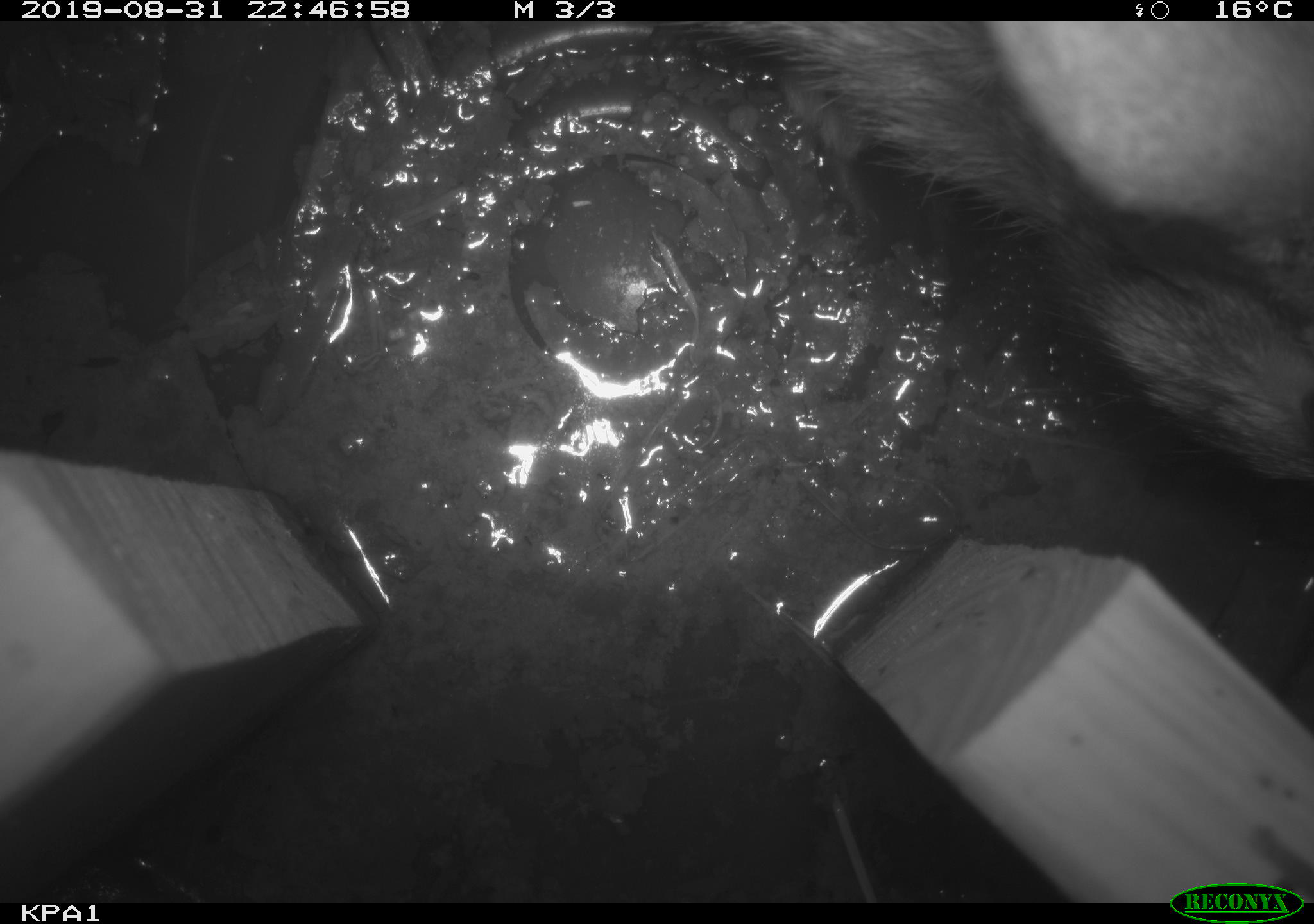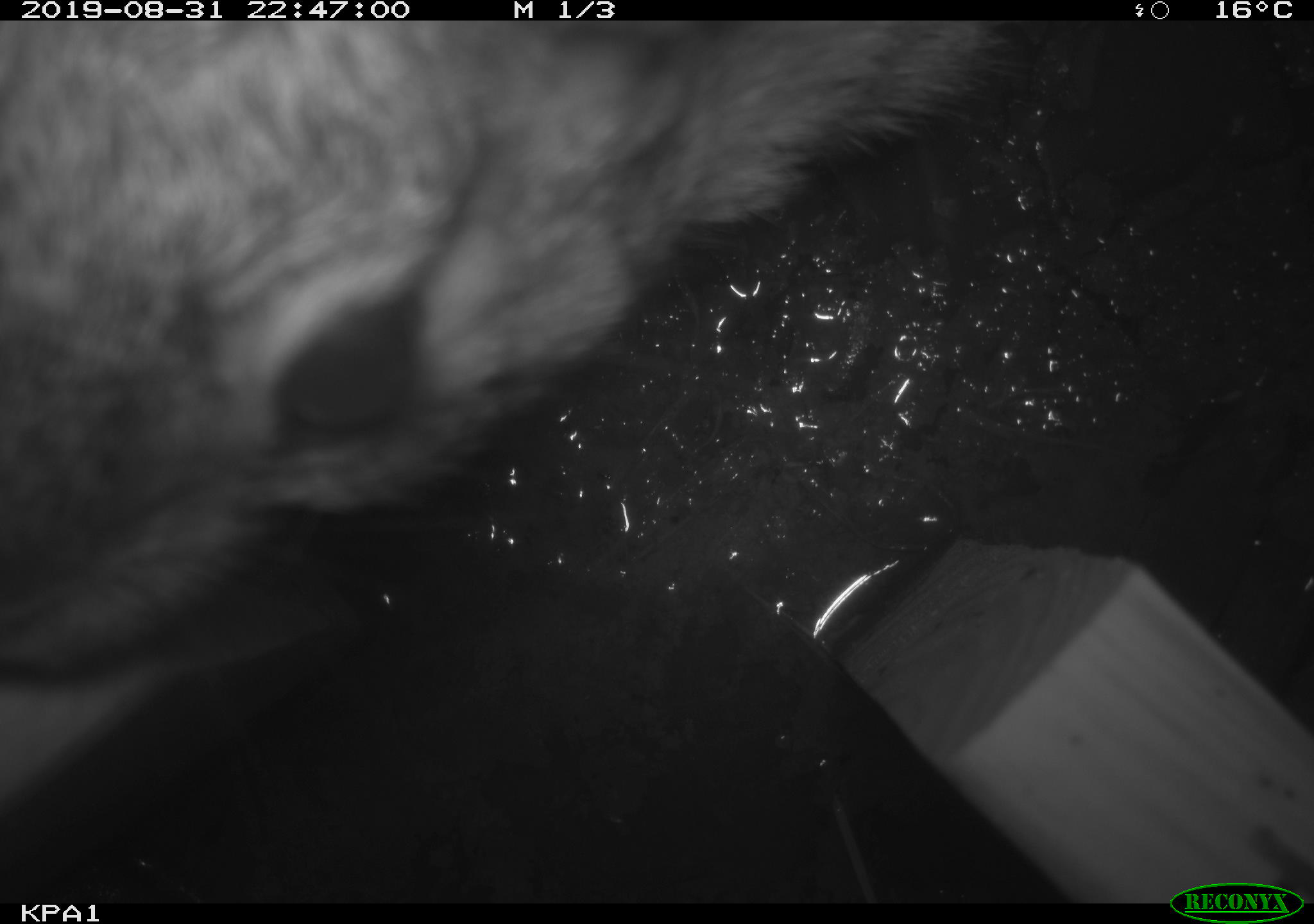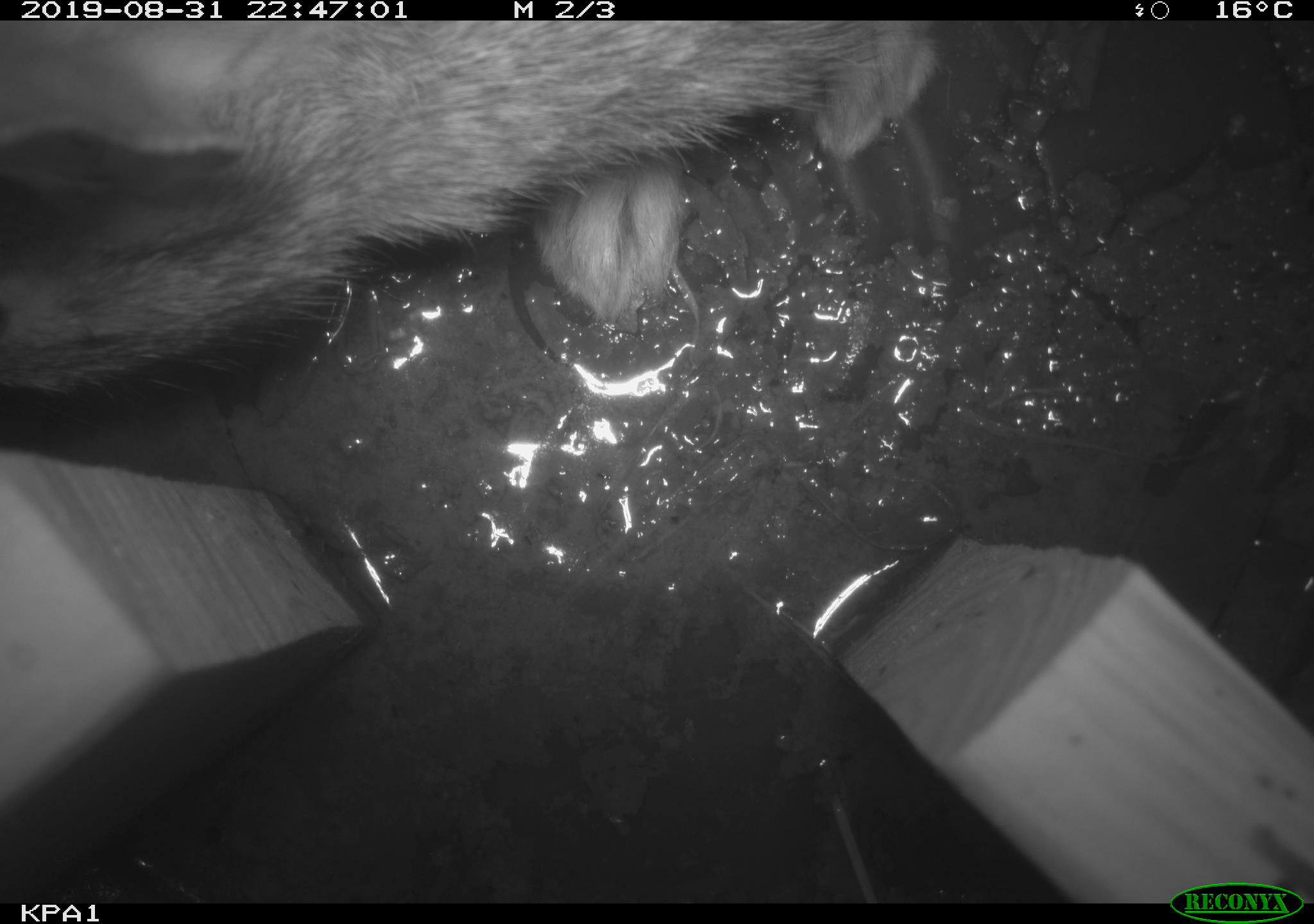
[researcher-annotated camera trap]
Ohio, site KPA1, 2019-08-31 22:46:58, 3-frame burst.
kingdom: Animalia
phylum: Chordata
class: Mammalia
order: Lagomorpha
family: Leporidae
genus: Sylvilagus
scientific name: Sylvilagus floridanus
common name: eastern cottontail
Eastern cottontail (Sylvilagus floridanus).